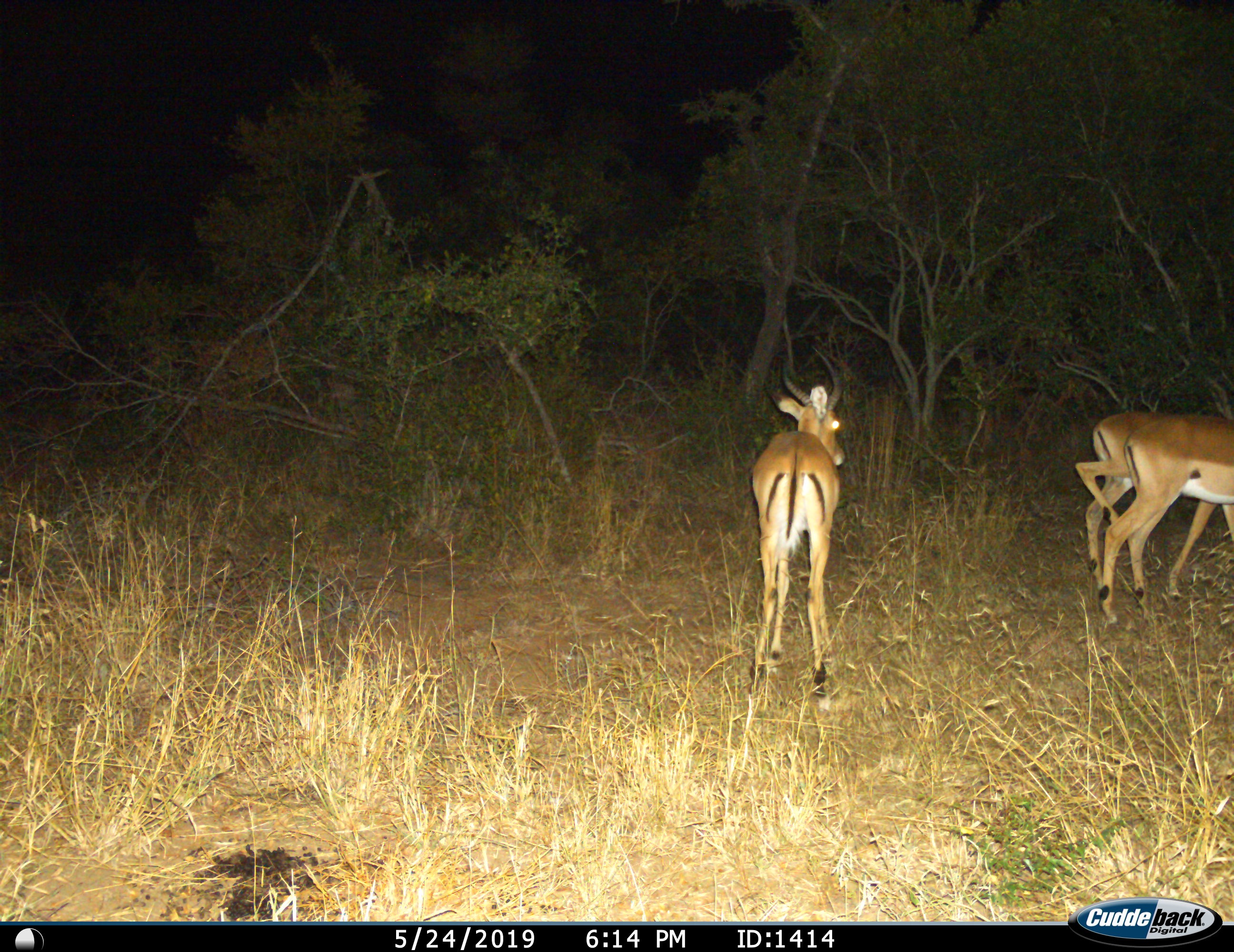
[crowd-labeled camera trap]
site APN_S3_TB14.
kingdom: Animalia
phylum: Chordata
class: Mammalia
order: Artiodactyla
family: Bovidae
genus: Aepyceros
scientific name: Aepyceros melampus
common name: impala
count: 3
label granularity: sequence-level